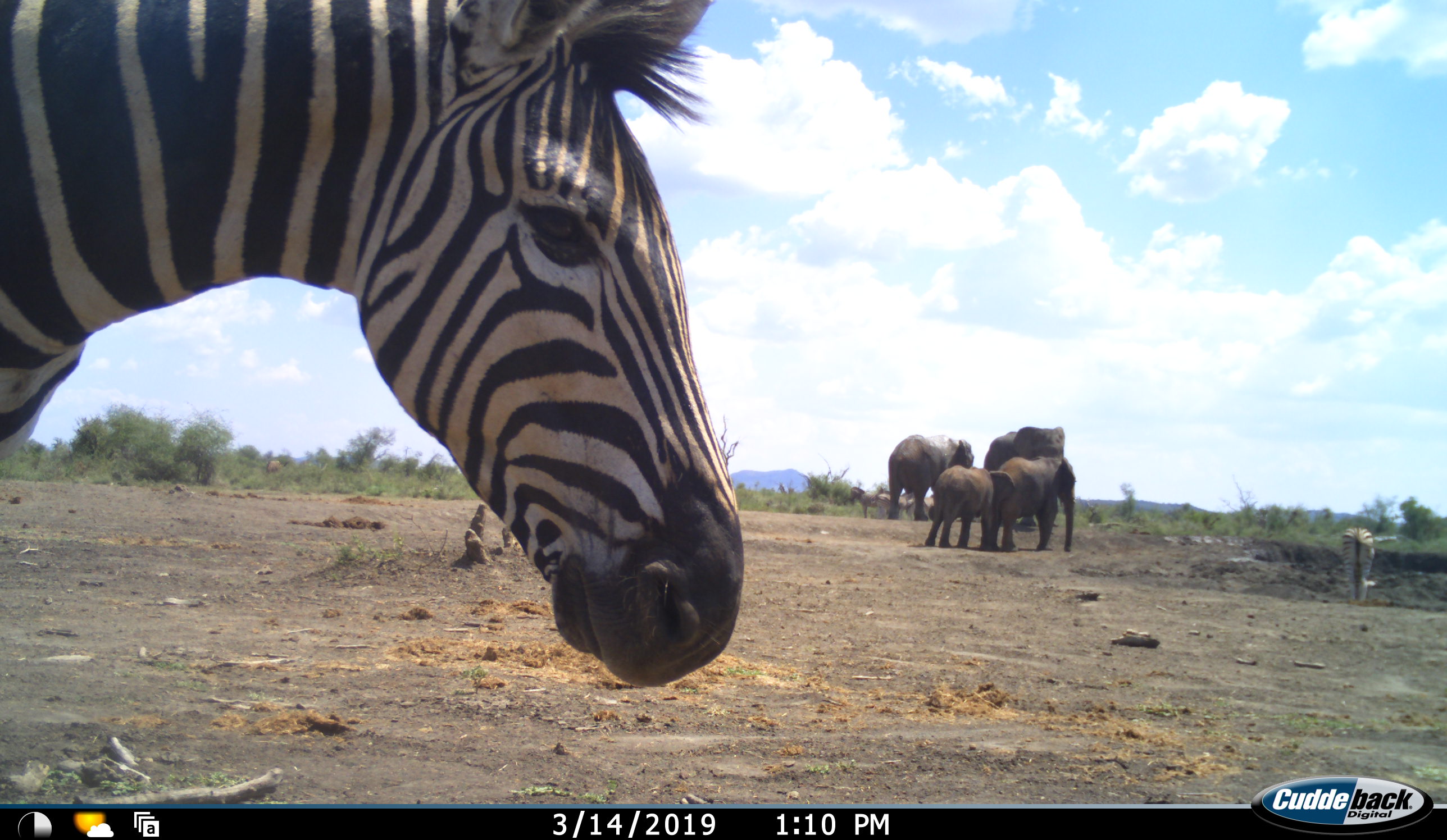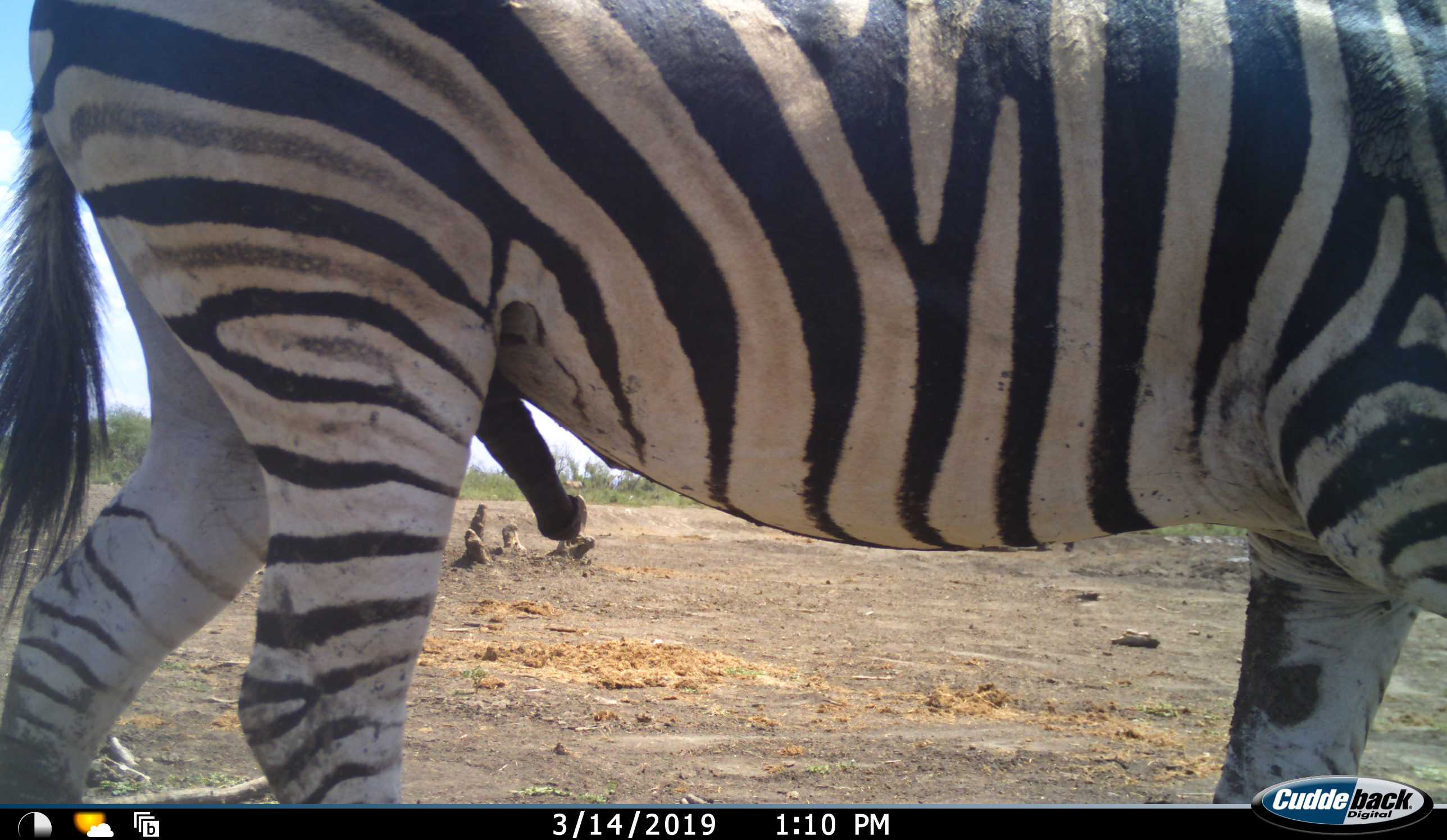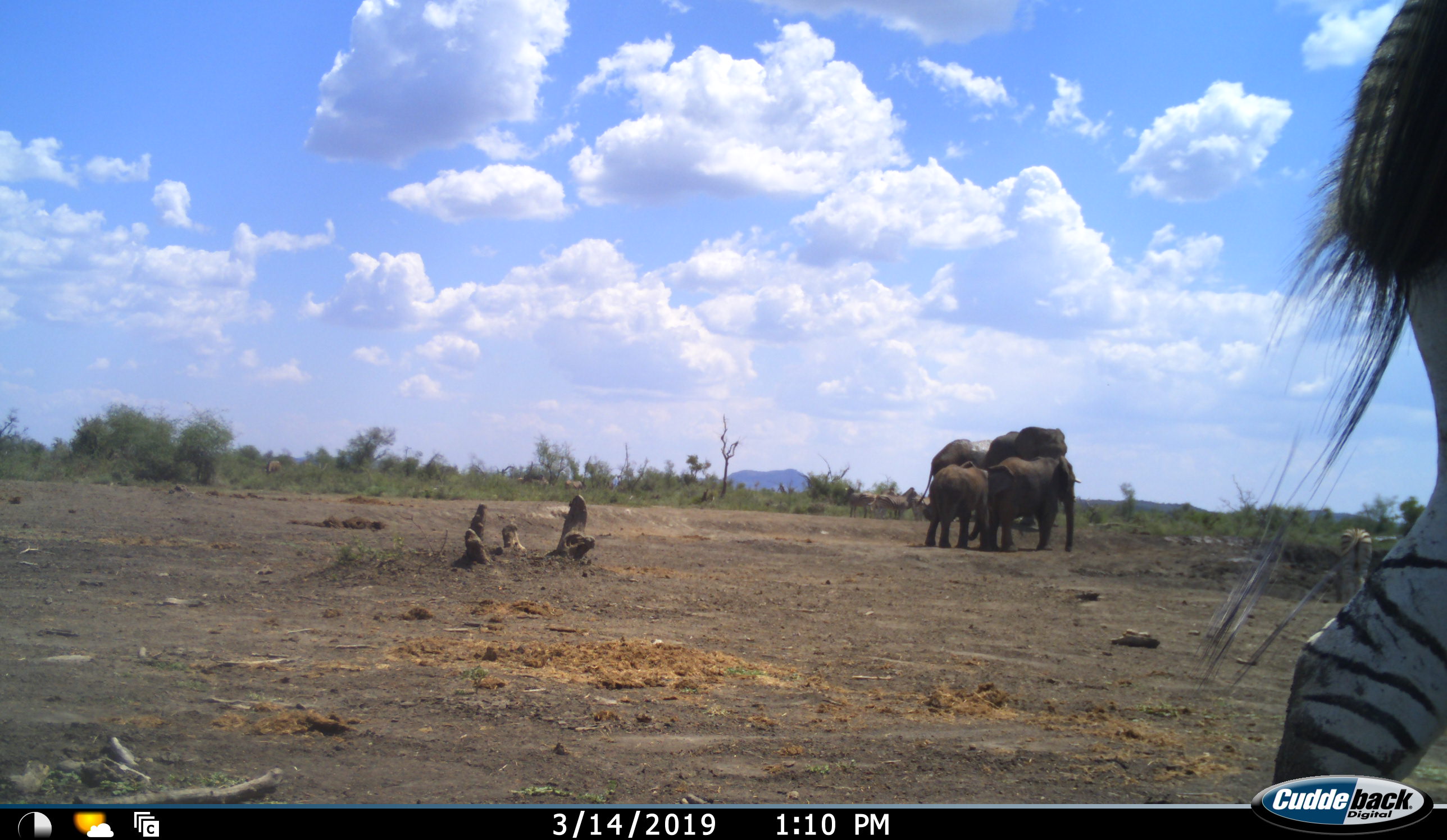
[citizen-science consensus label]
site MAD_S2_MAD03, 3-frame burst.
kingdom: Animalia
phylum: Chordata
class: Mammalia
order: Proboscidea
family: Elephantidae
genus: Loxodonta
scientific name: Loxodonta africana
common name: african bush elephant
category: elephant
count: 4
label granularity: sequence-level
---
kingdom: Animalia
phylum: Chordata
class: Mammalia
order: Perissodactyla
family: Equidae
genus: Equus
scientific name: Equus quagga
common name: plains zebra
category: zebraplains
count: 2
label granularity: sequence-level